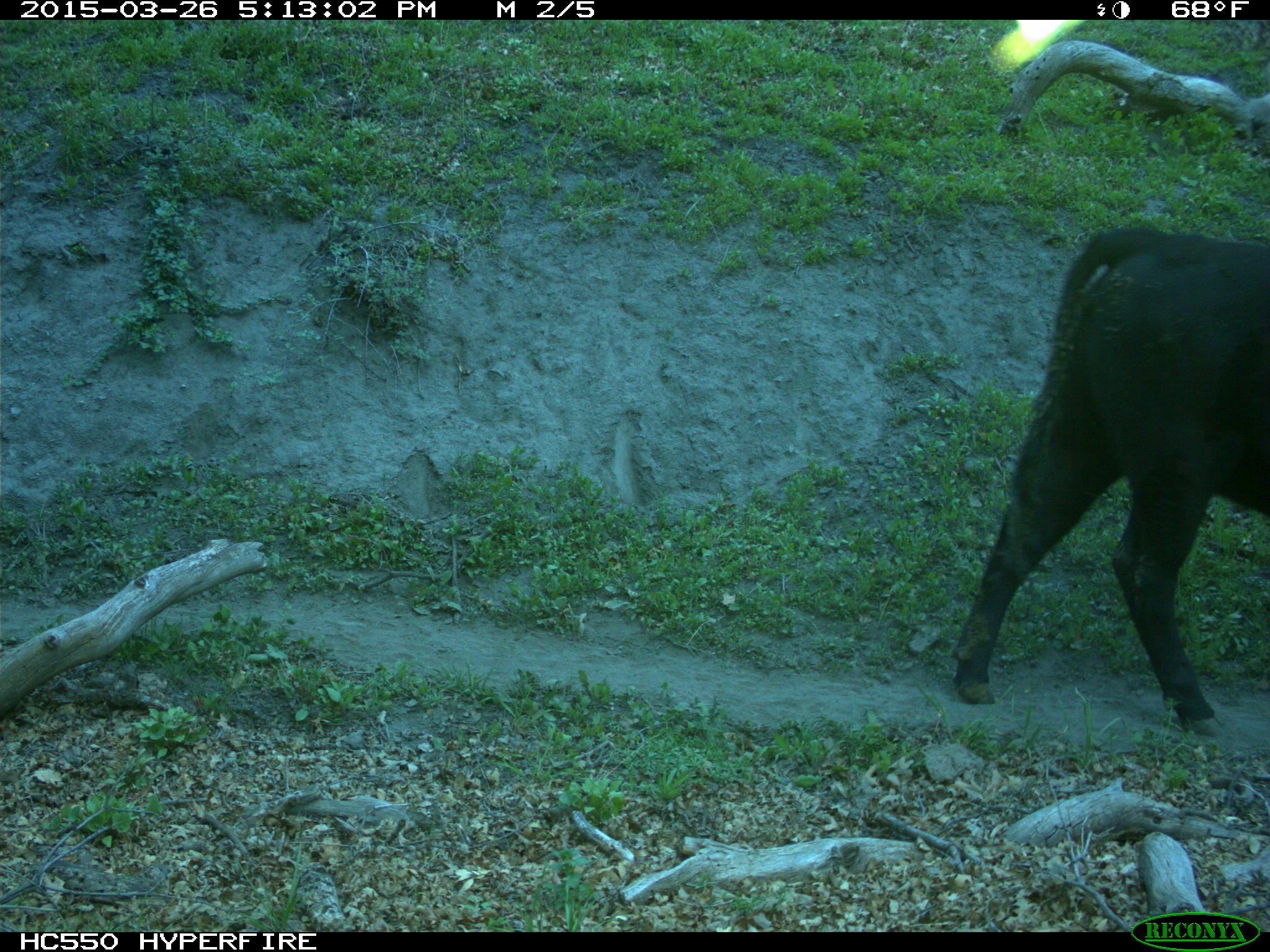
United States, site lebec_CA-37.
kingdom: Animalia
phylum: Chordata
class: Mammalia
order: Artiodactyla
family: Bovidae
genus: Bos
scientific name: Bos taurus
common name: domestic cow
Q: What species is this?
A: Bos taurus (domestic cow).